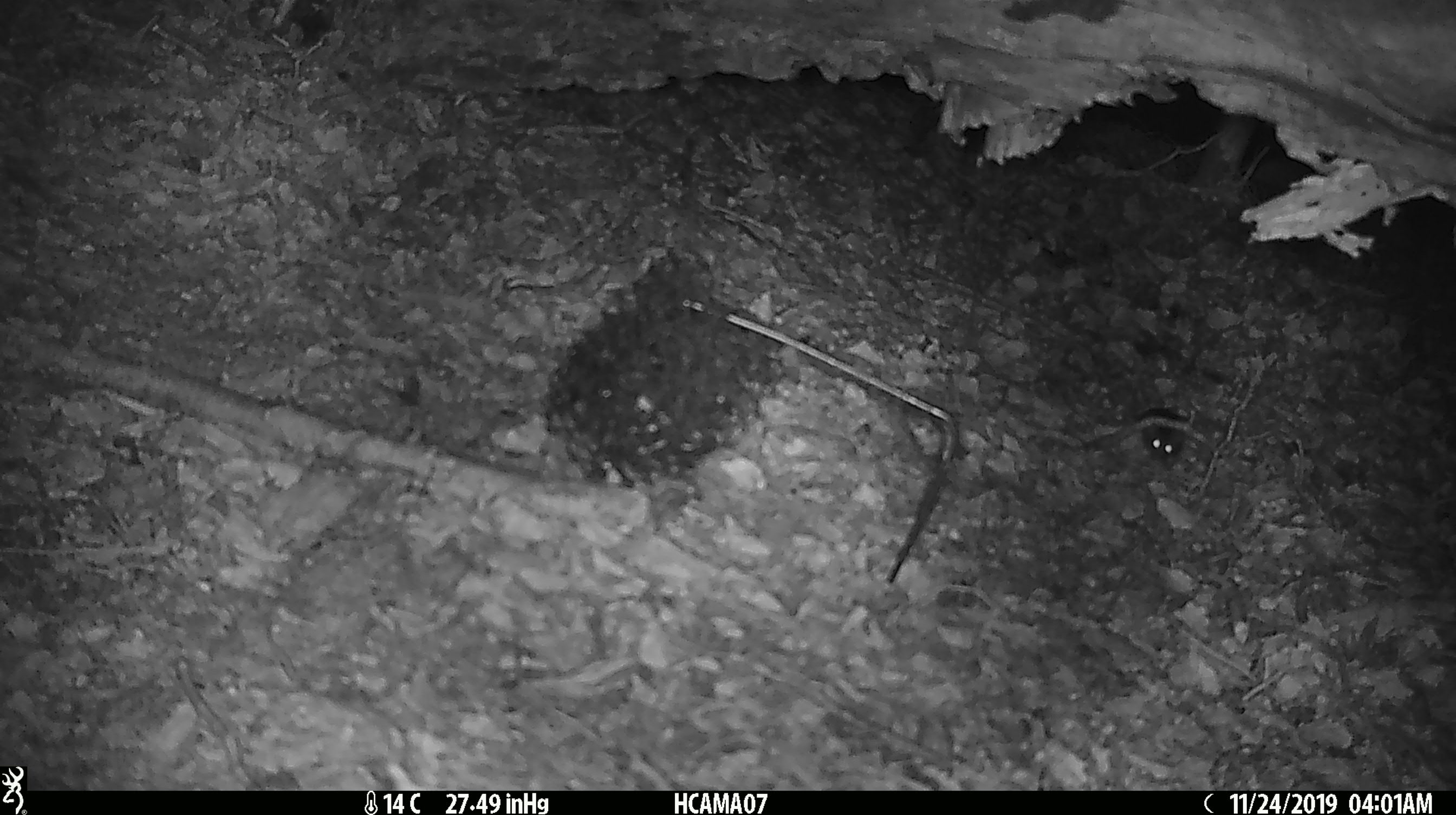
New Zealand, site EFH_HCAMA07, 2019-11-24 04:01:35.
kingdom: Animalia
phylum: Chordata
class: Mammalia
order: Rodentia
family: Muridae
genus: Mus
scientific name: Mus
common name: mouse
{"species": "mouse (Mus)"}